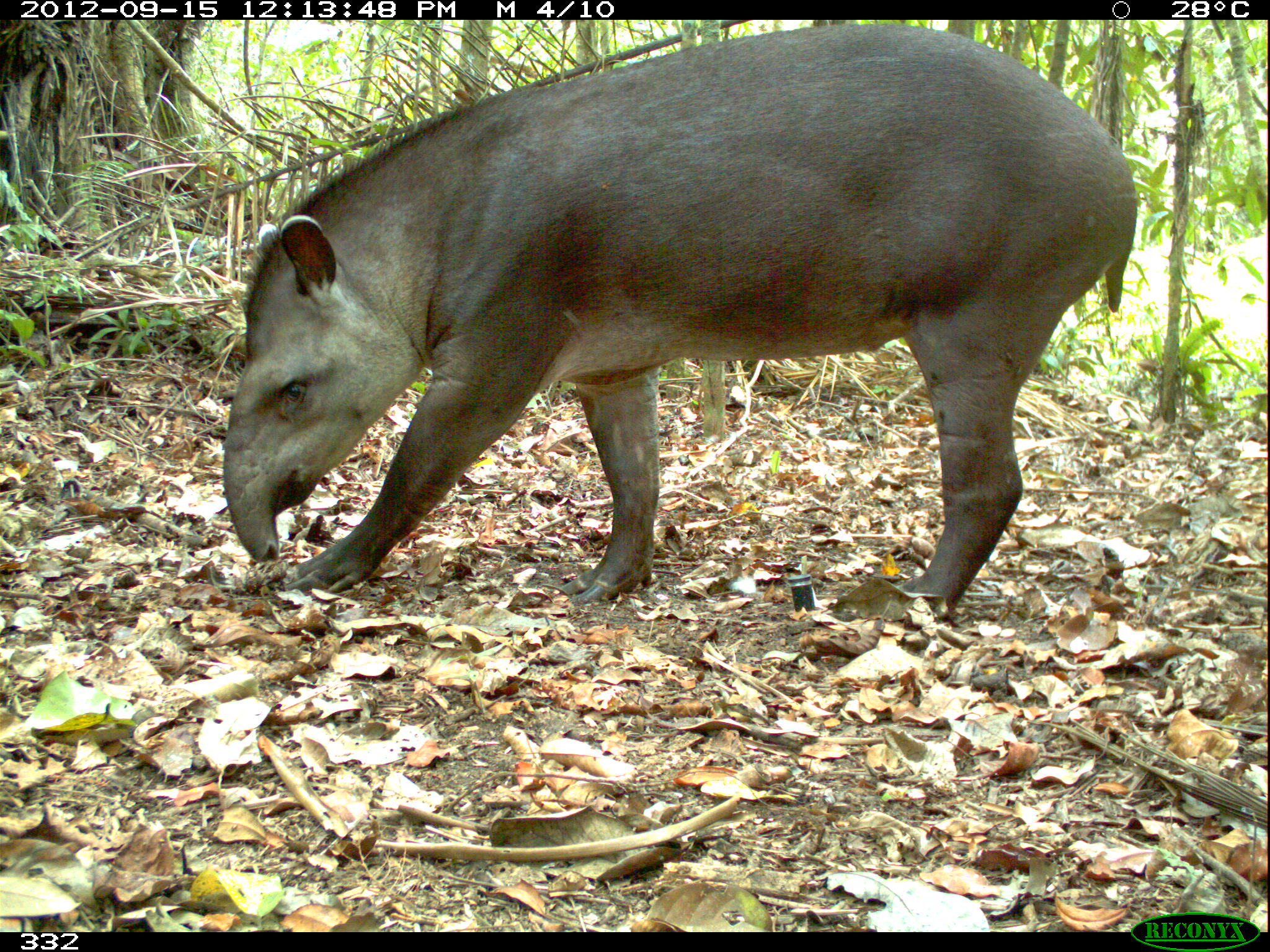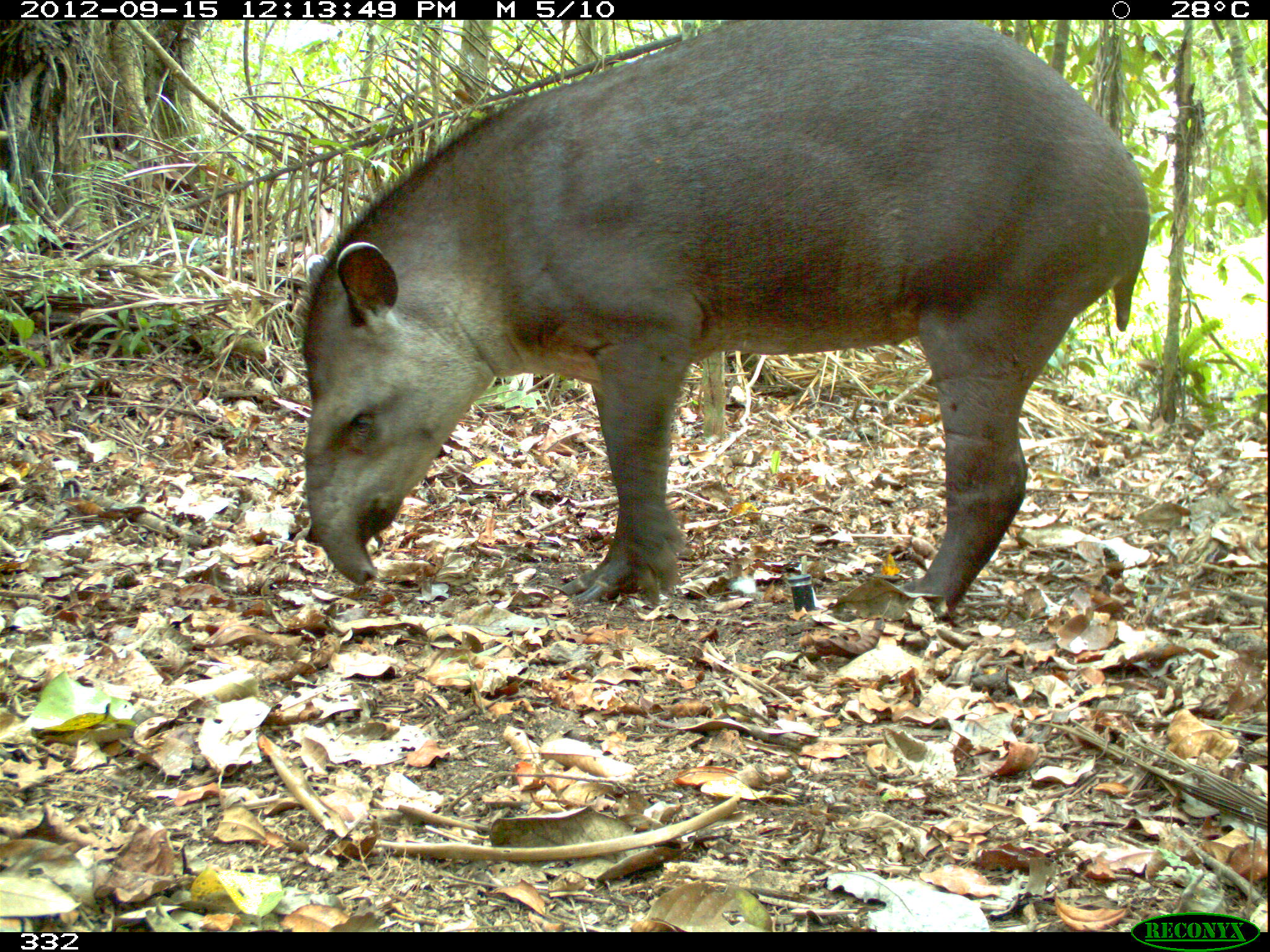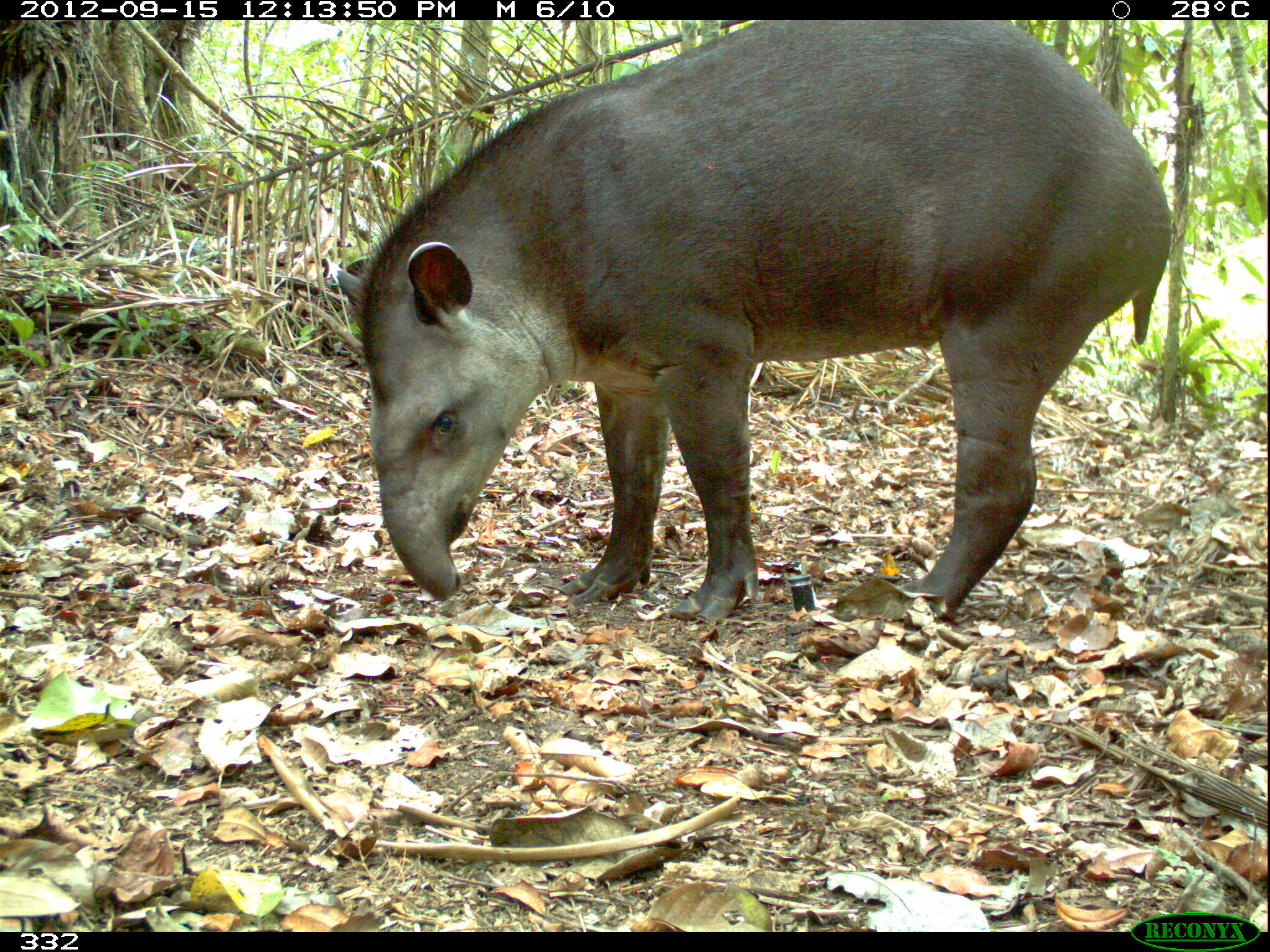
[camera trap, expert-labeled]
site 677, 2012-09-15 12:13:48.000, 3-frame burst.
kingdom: Animalia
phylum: Chordata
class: Mammalia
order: Perissodactyla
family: Tapiridae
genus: Tapirus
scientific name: Tapirus terrestris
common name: south american tapir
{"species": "Tapirus terrestris (south american tapir)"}